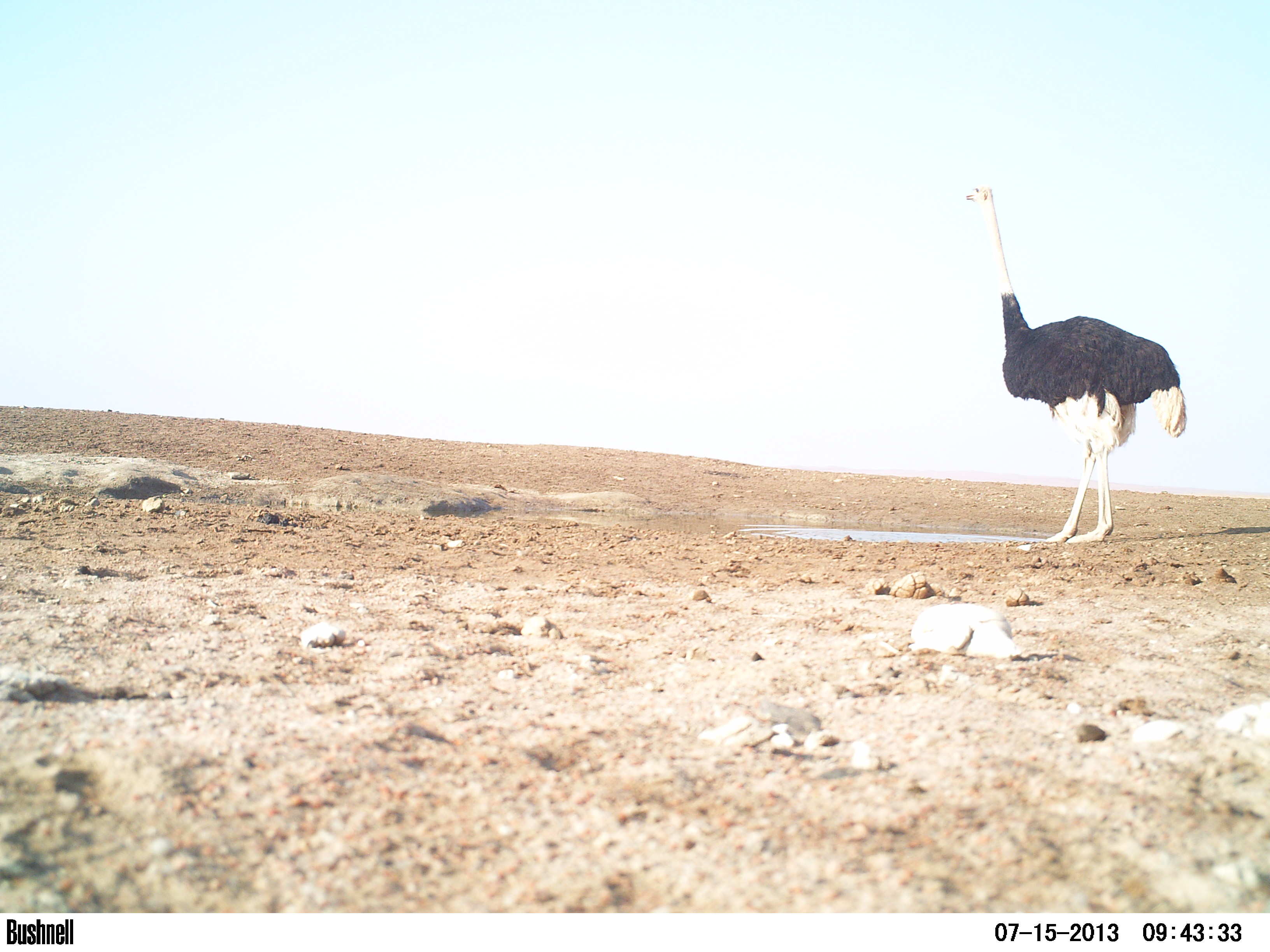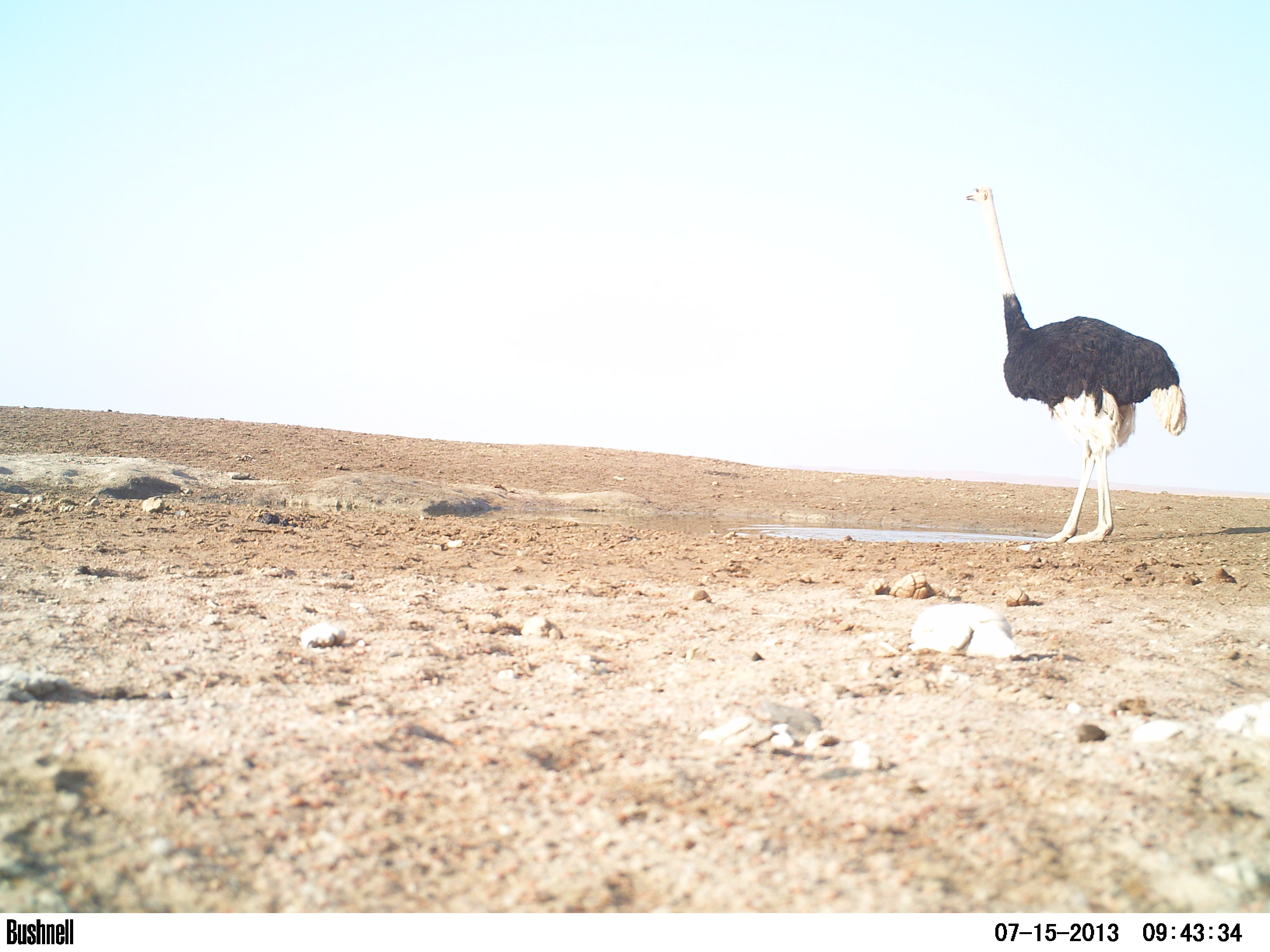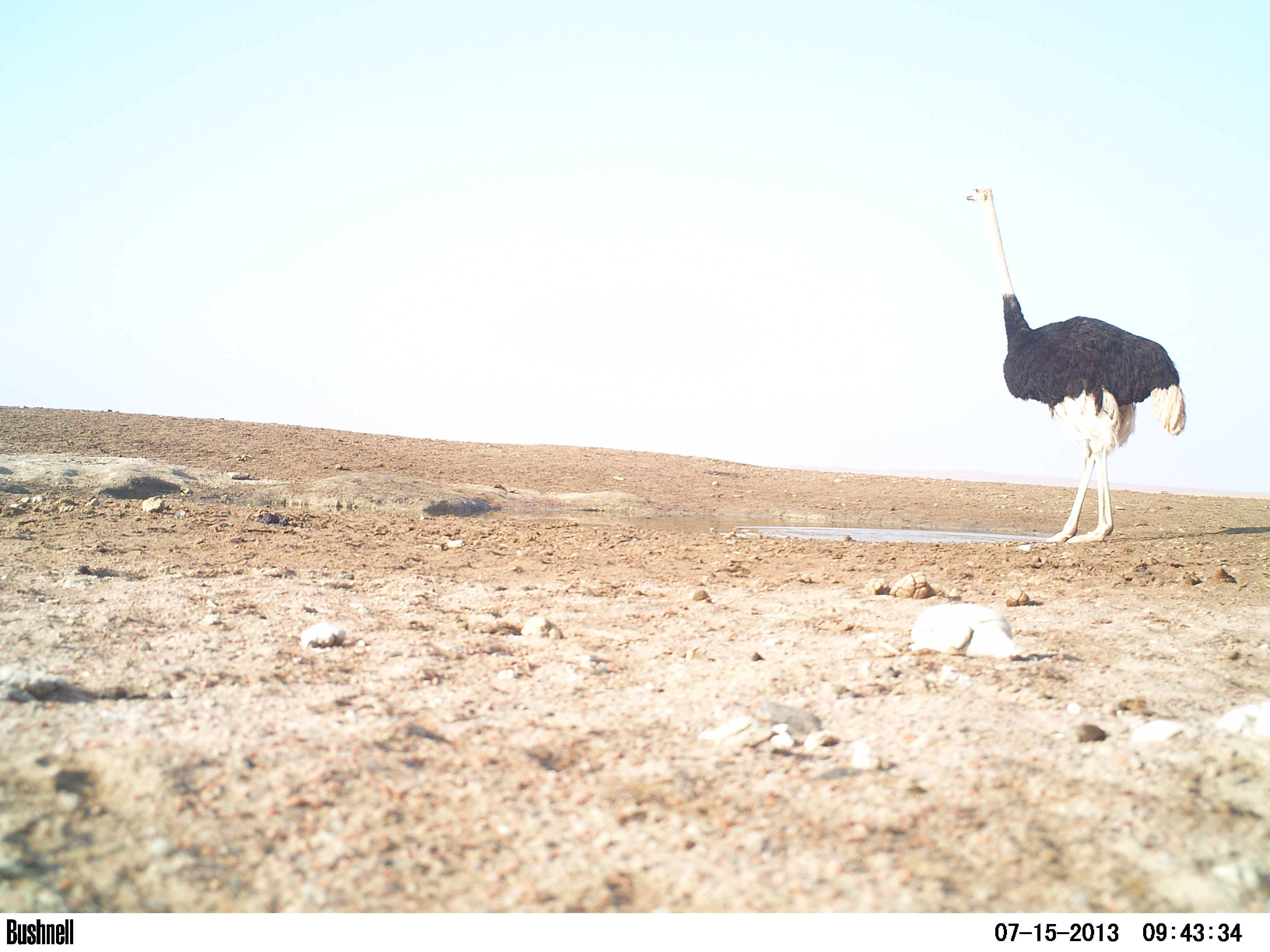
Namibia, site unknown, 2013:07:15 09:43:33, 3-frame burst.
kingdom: Animalia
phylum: Chordata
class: Mammalia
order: Artiodactyla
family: Bovidae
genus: Oryx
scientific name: Oryx gazella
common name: gemsbok